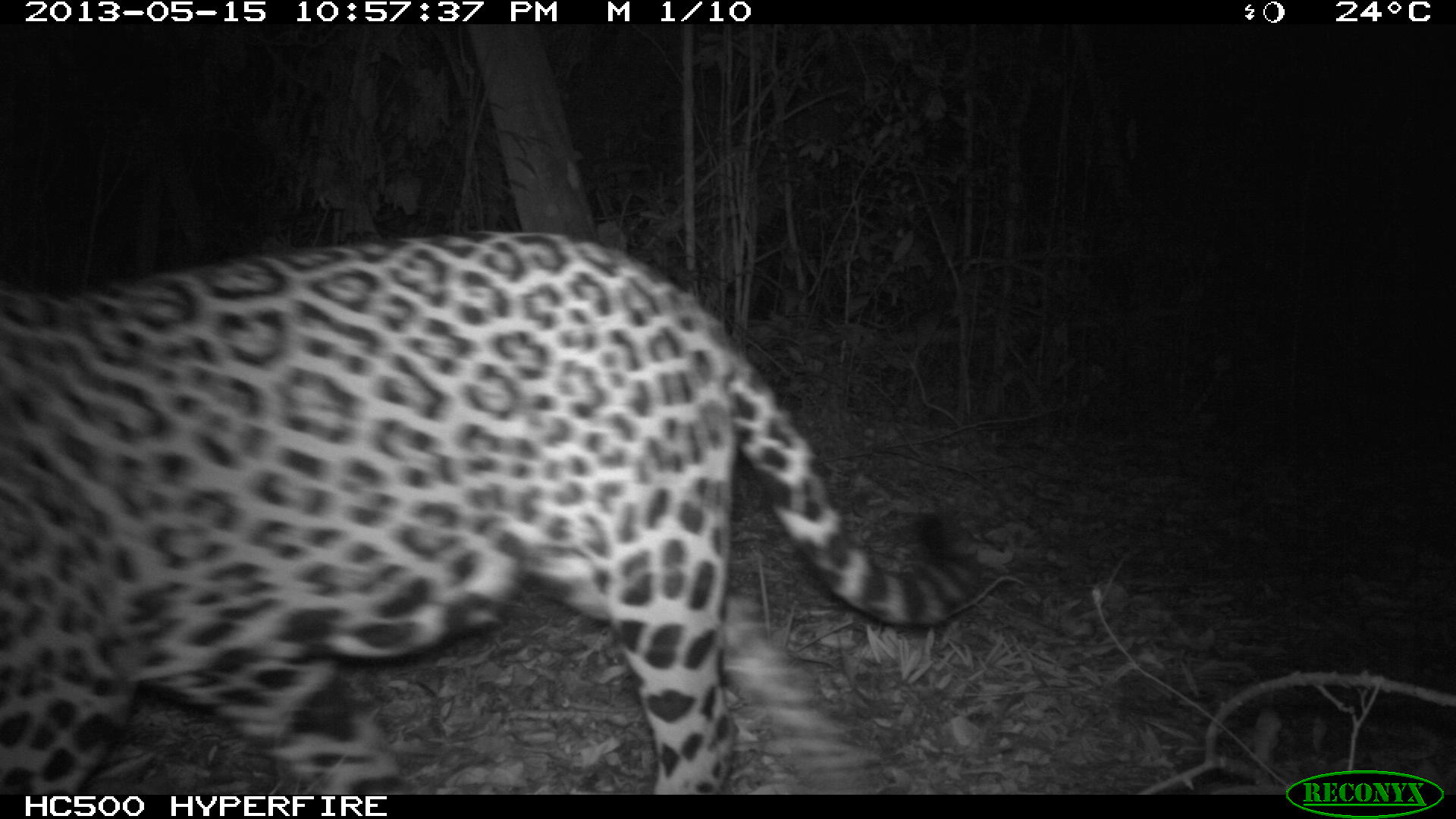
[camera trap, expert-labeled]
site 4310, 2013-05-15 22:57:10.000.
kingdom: Animalia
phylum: Chordata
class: Mammalia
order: Carnivora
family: Felidae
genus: Panthera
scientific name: Panthera onca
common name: jaguar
Panthera onca (jaguar), count 1, sex male.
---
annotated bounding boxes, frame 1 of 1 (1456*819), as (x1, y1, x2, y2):
panthera onca: (0, 229, 978, 791)